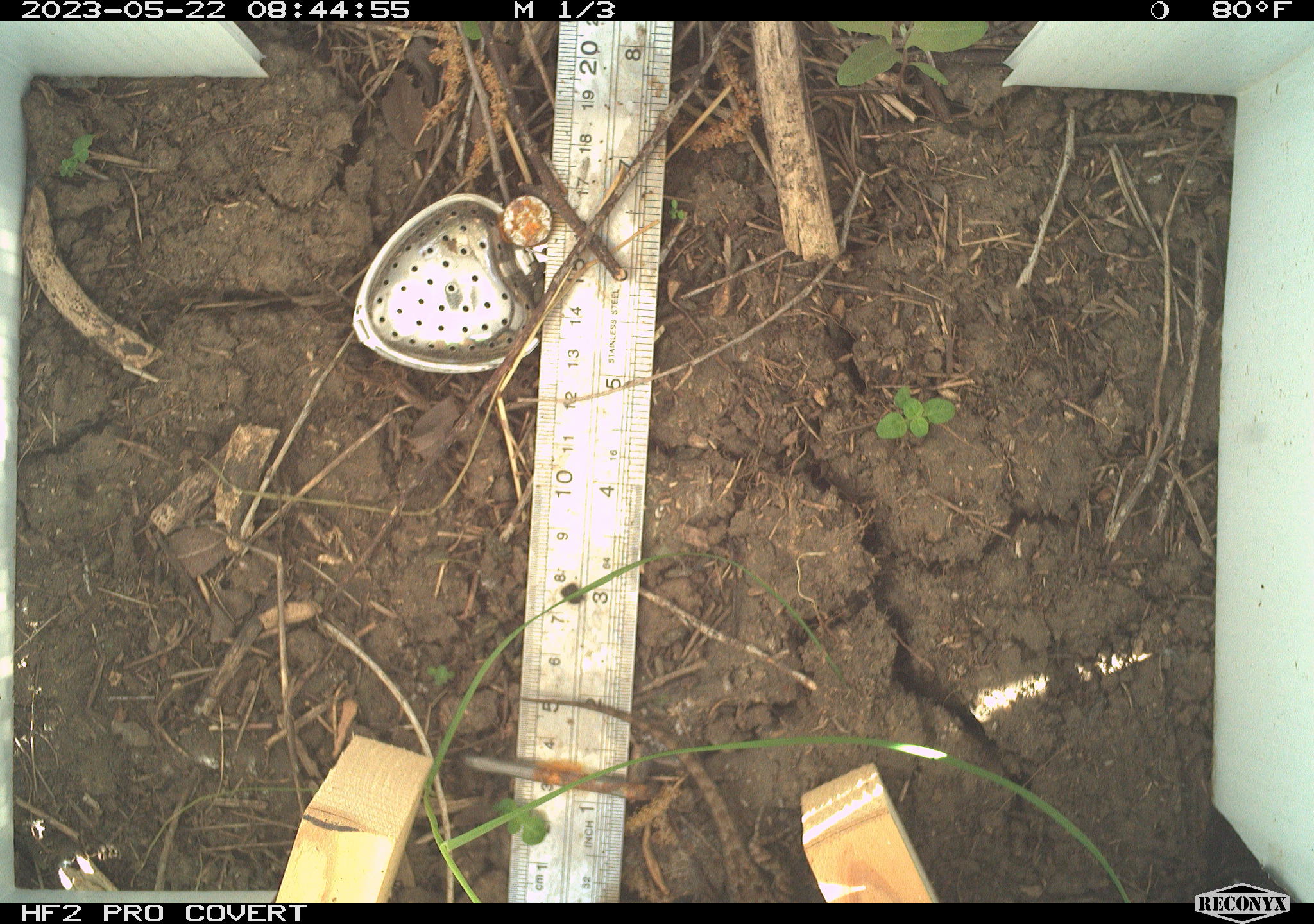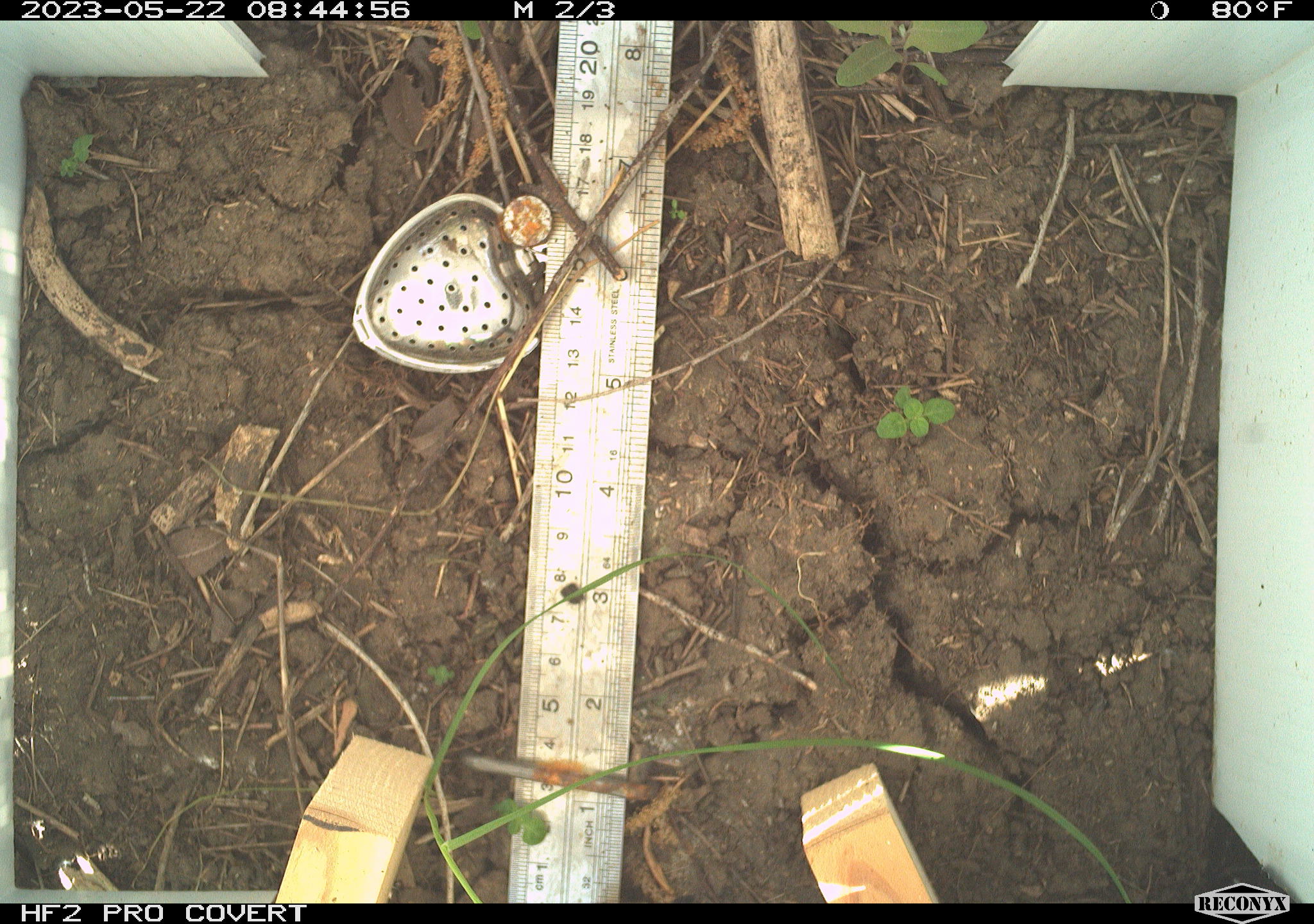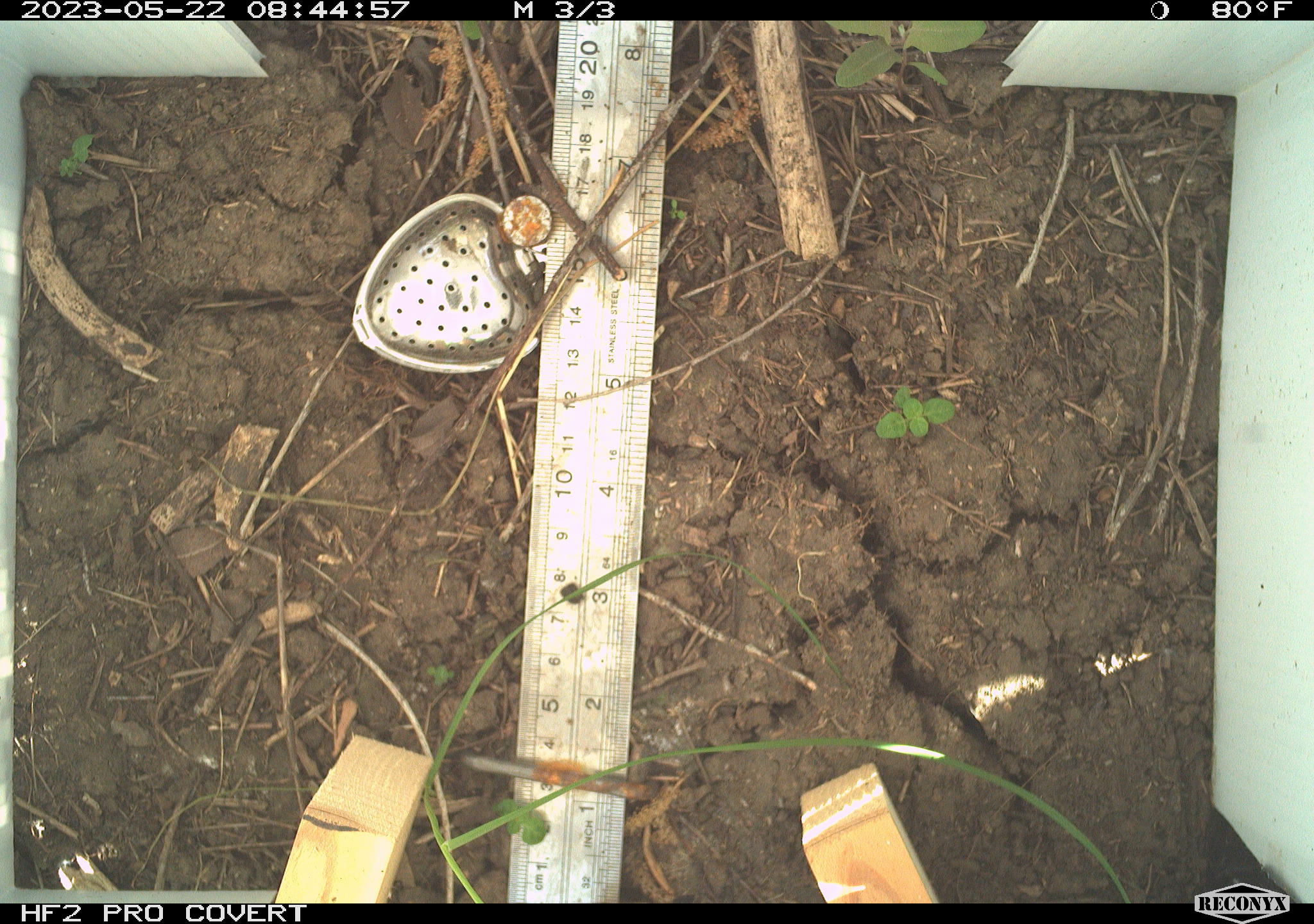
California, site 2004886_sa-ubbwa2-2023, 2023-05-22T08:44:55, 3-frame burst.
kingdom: Animalia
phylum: Chordata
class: Reptilia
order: Squamata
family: Phrynosomatidae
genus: Sceloporus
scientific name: Sceloporus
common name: spiny lizards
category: sceloporus species